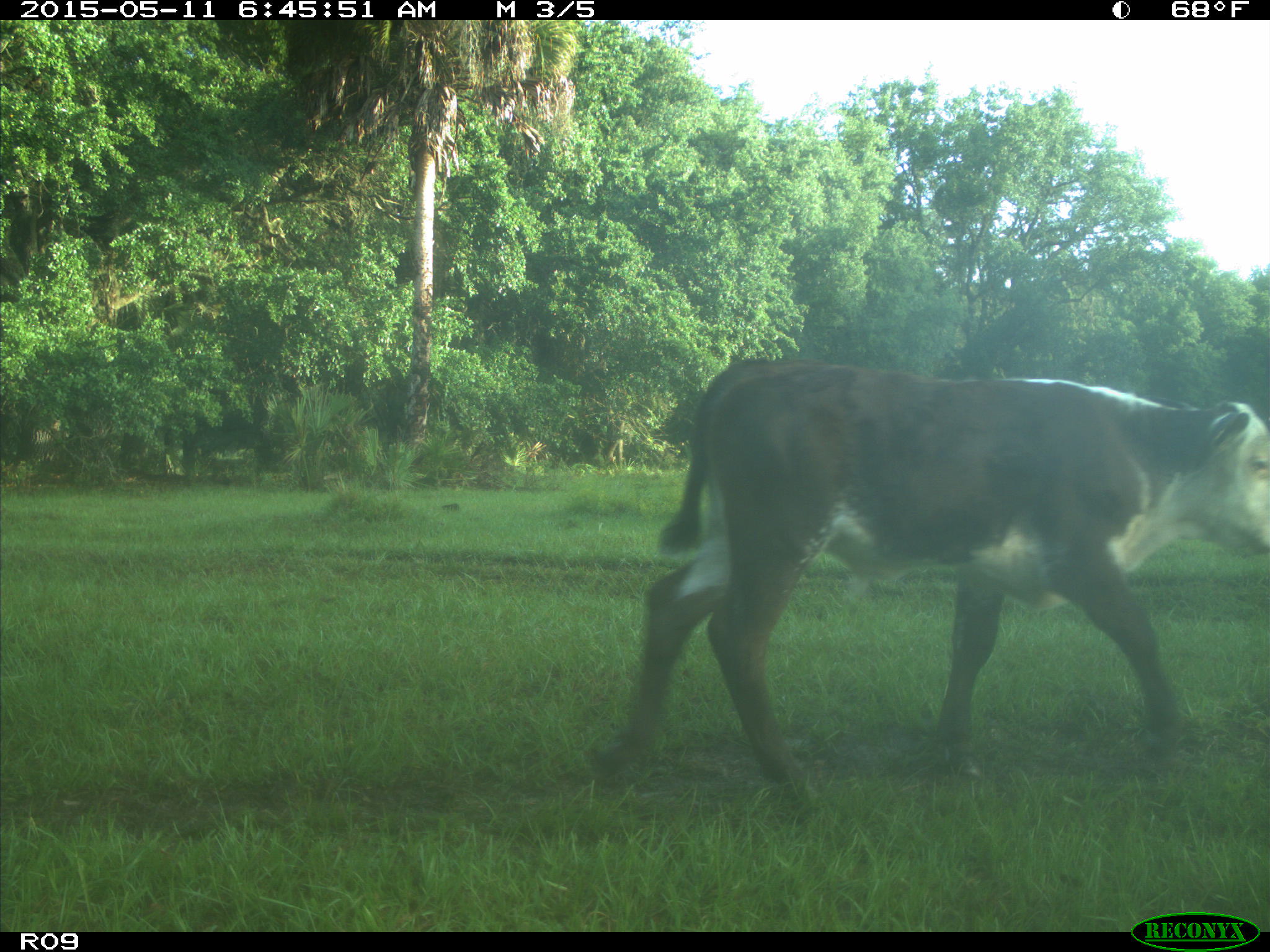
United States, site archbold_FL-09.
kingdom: Animalia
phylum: Chordata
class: Mammalia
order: Artiodactyla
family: Bovidae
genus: Bos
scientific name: Bos taurus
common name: domestic cow